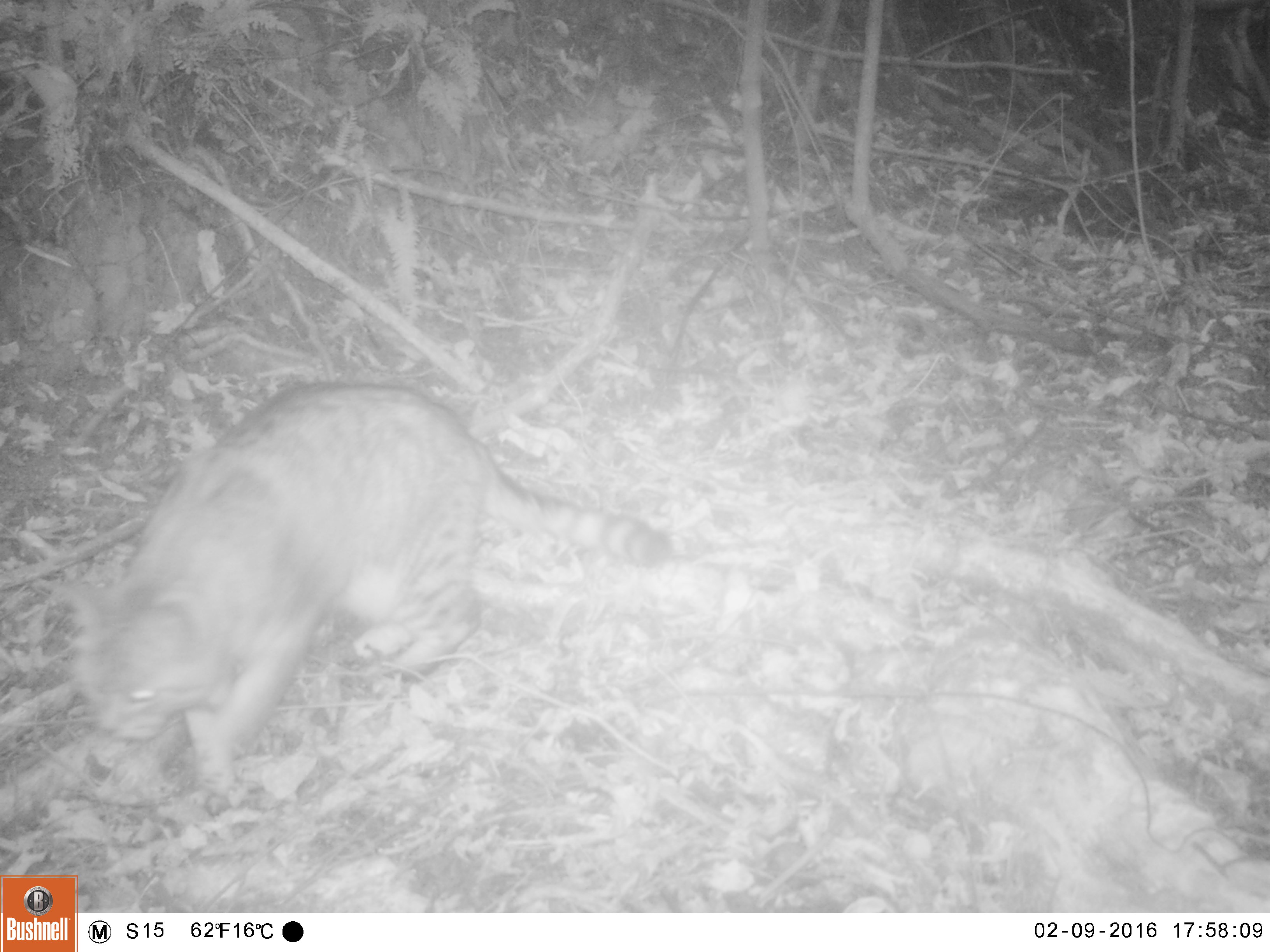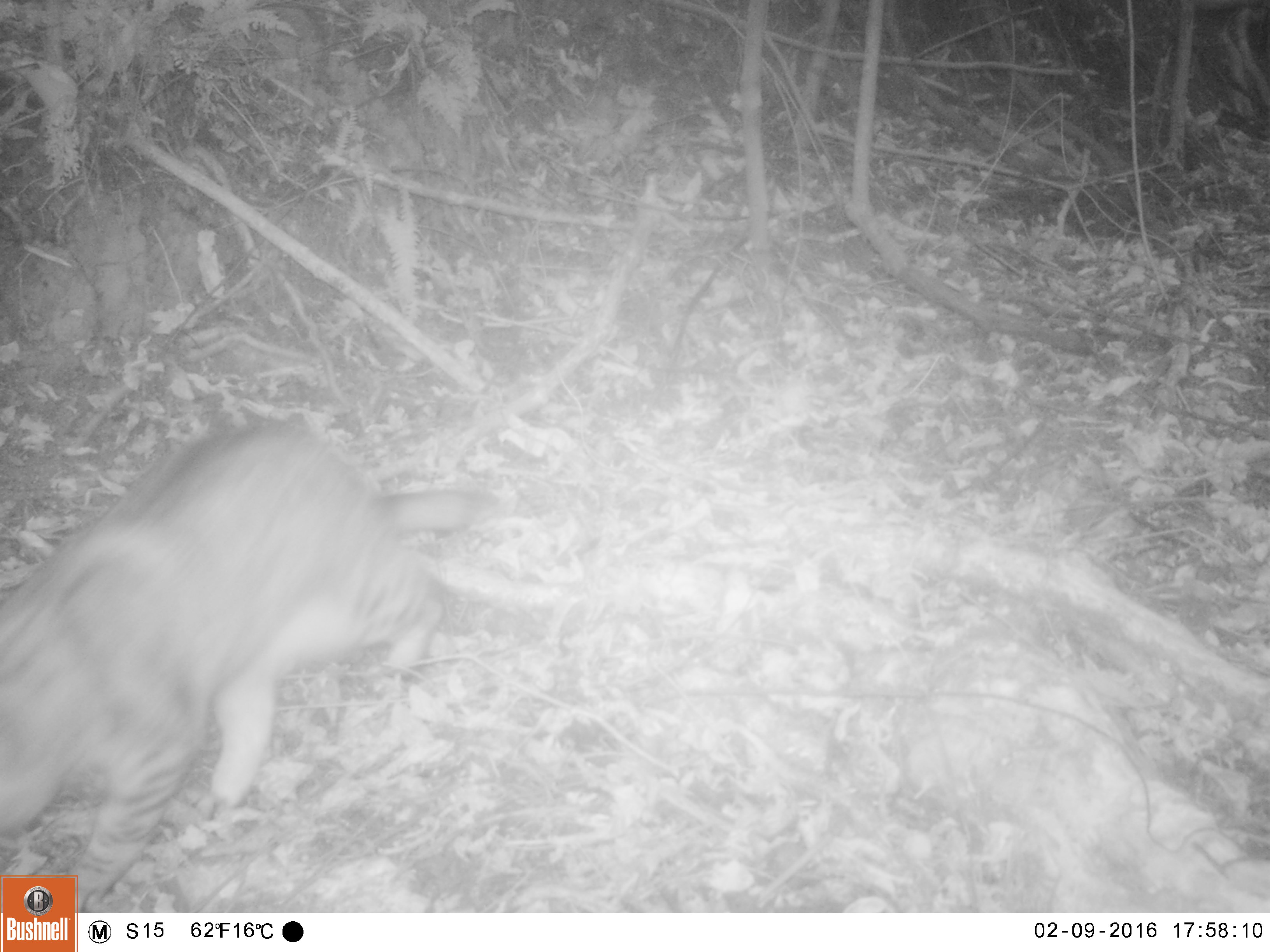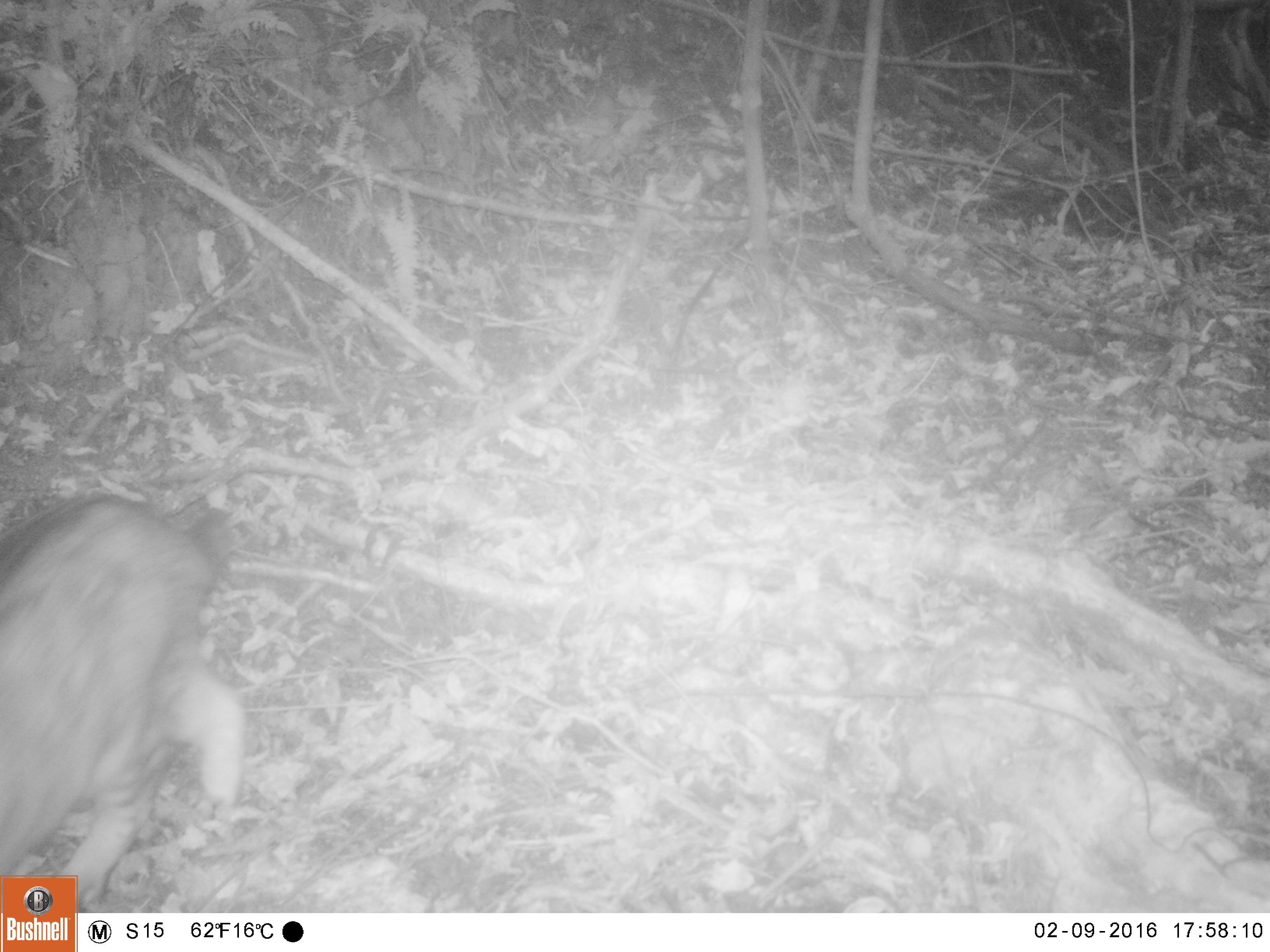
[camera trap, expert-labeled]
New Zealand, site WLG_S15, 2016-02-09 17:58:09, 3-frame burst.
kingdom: Animalia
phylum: Chordata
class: Mammalia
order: Carnivora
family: Felidae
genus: Felis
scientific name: Felis catus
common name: domestic cat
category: cat